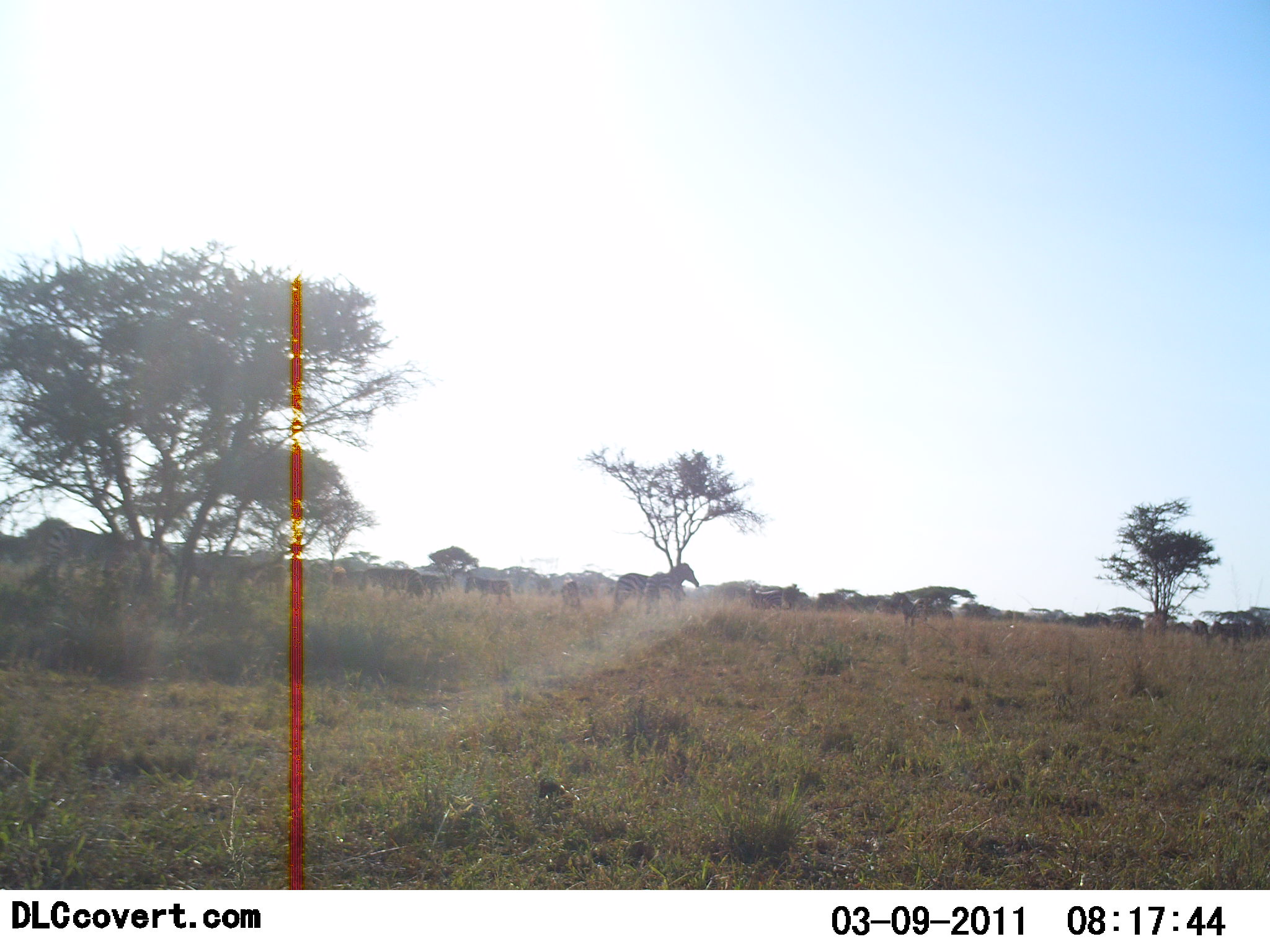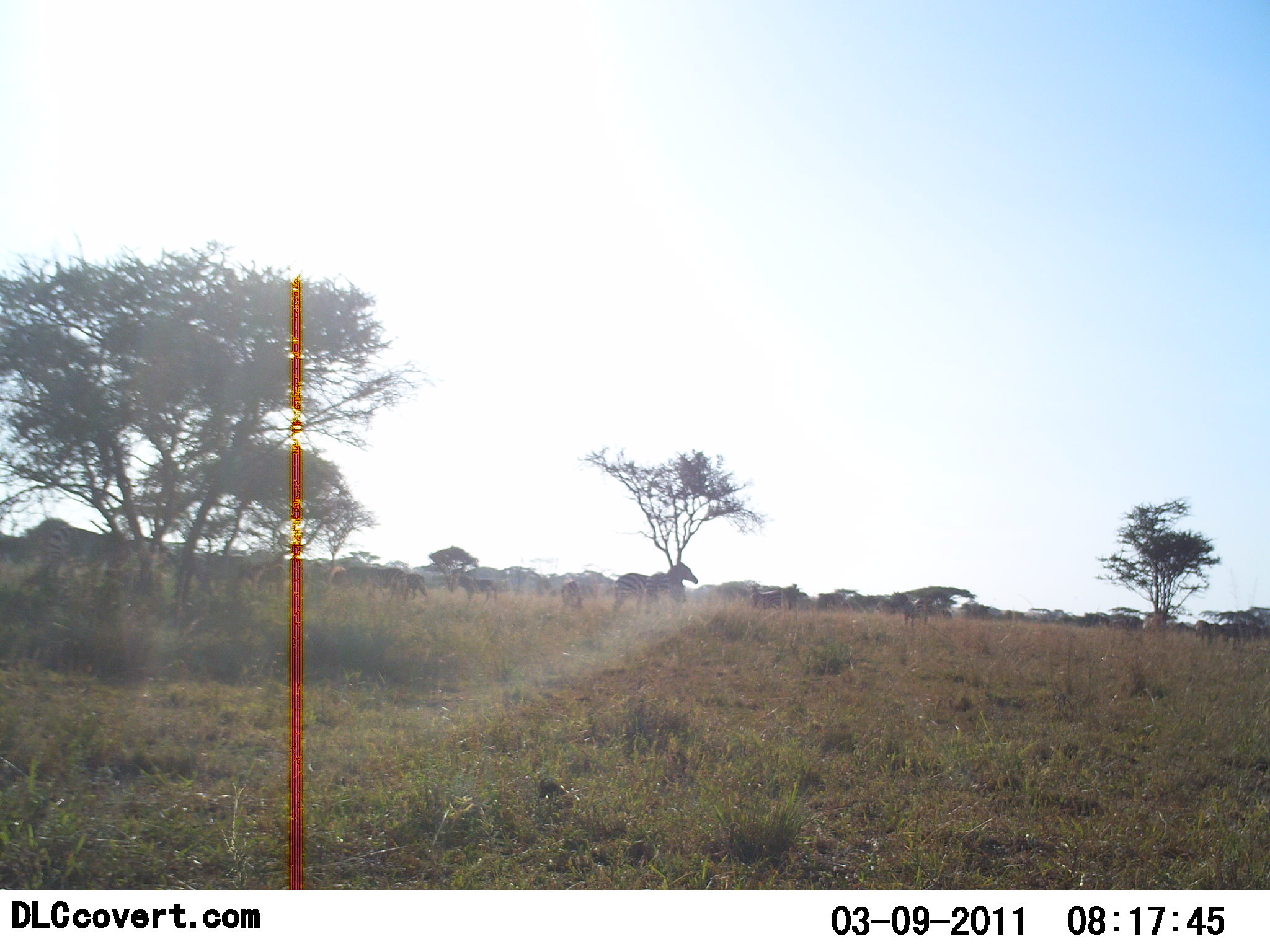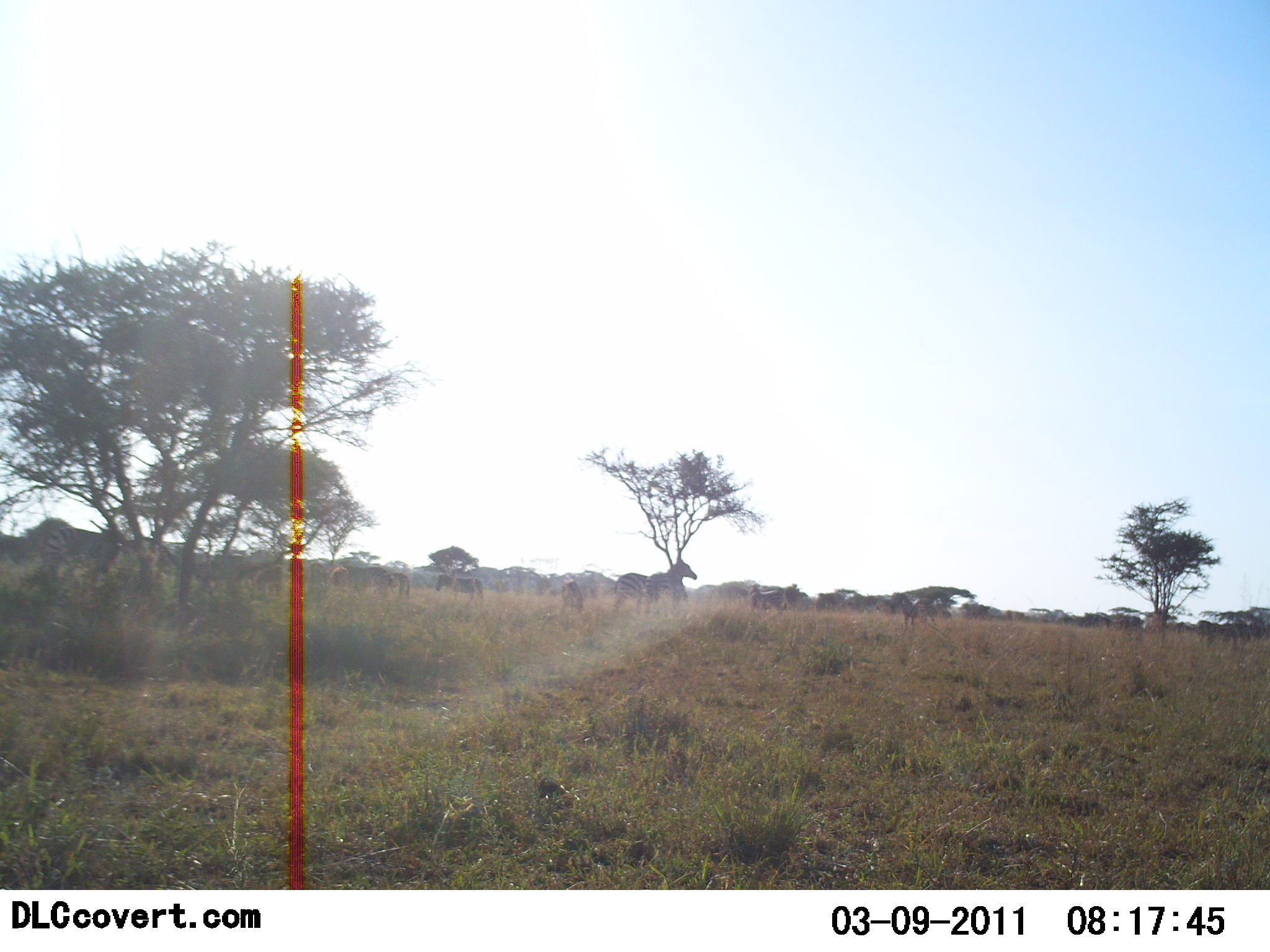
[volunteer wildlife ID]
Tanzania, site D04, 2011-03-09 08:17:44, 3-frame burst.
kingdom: Animalia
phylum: Chordata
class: Mammalia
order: Perissodactyla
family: Equidae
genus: Equus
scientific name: Equus quagga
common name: plains zebra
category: zebra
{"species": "zebra (plains zebra) (Equus quagga)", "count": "11-50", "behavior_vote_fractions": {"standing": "73%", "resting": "9%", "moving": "73%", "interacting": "0%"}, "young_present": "0%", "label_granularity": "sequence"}